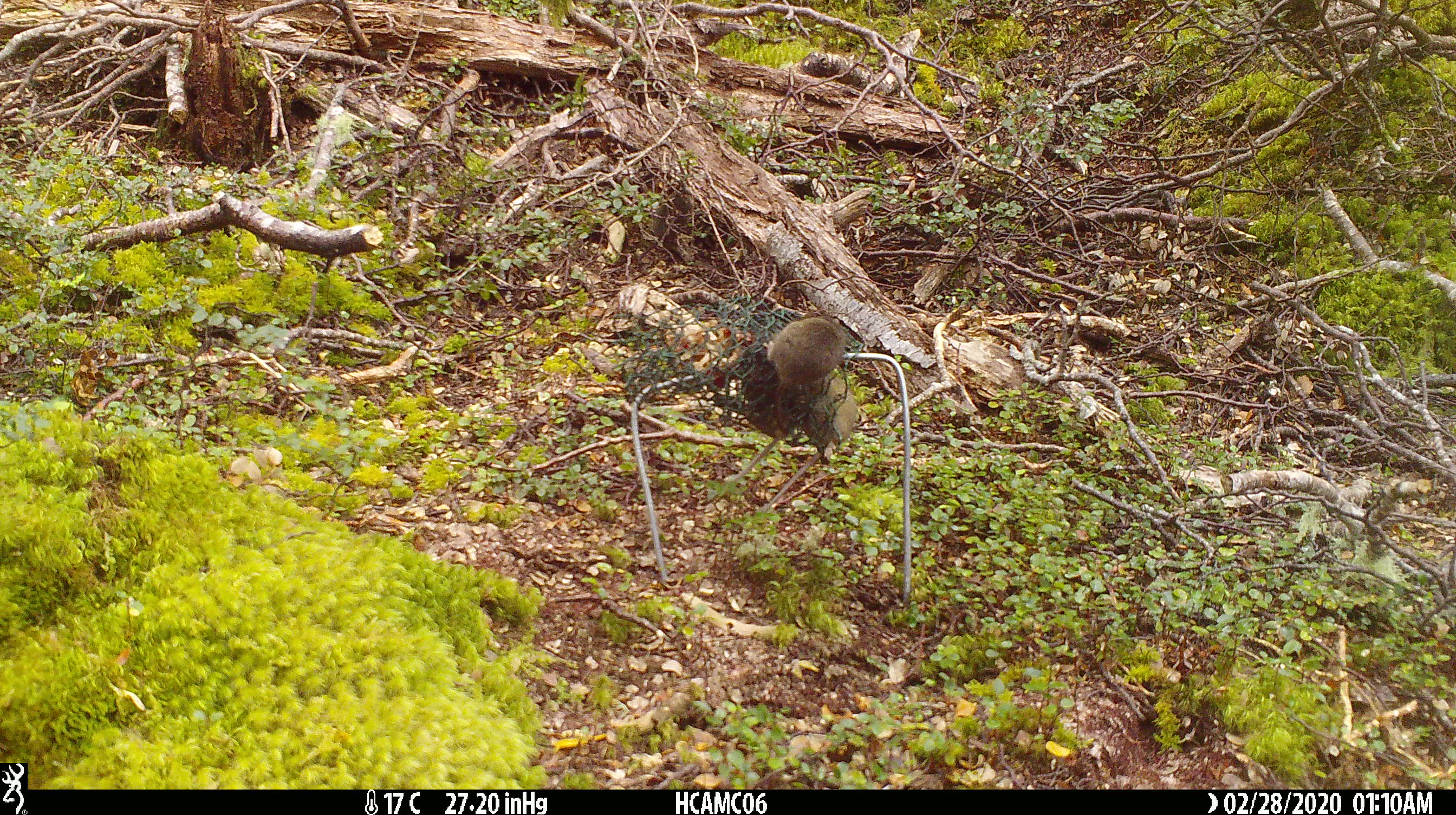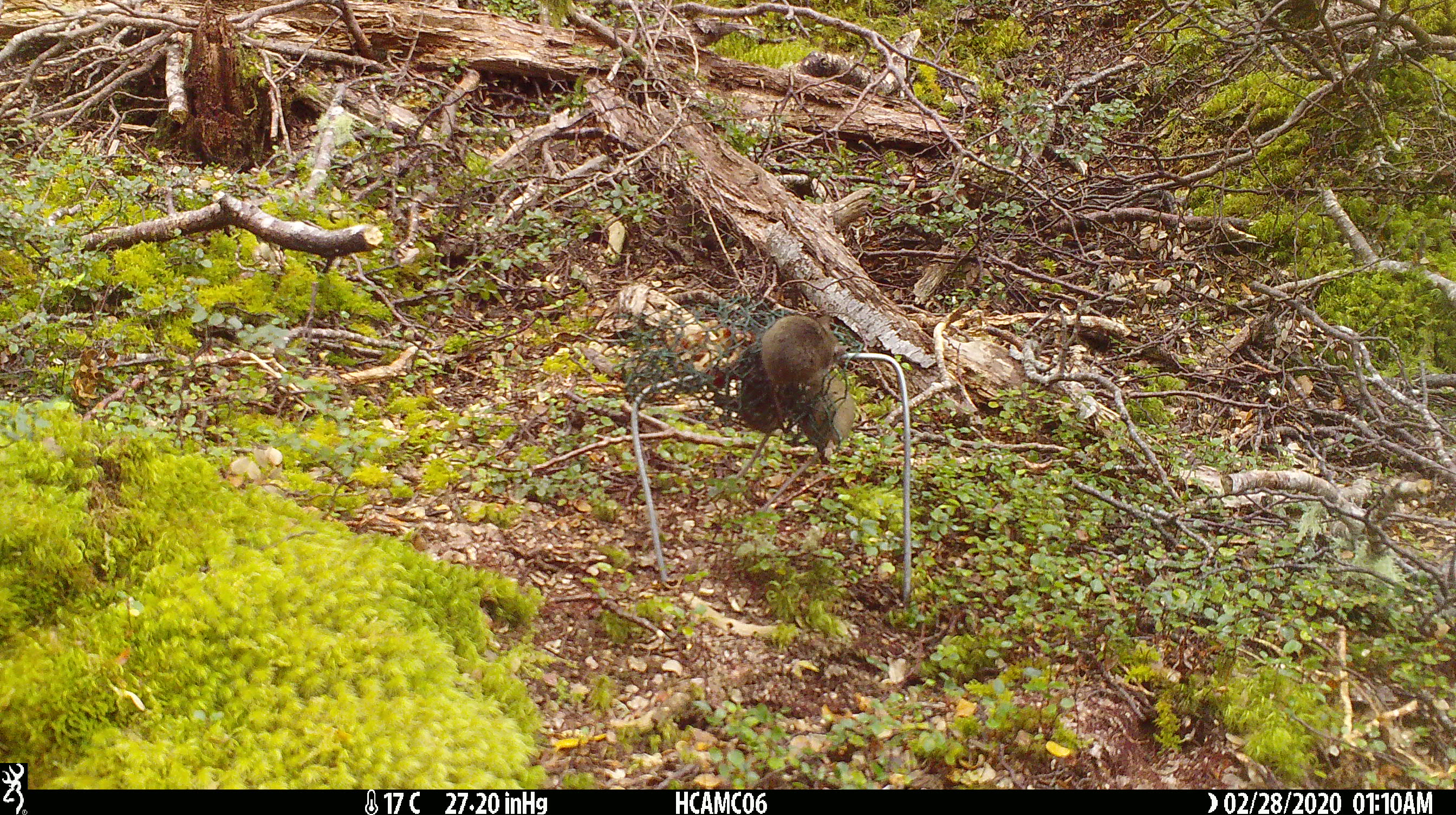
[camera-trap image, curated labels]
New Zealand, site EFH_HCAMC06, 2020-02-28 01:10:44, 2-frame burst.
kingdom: Animalia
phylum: Chordata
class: Mammalia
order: Rodentia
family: Muridae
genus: Mus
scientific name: Mus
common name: mouse